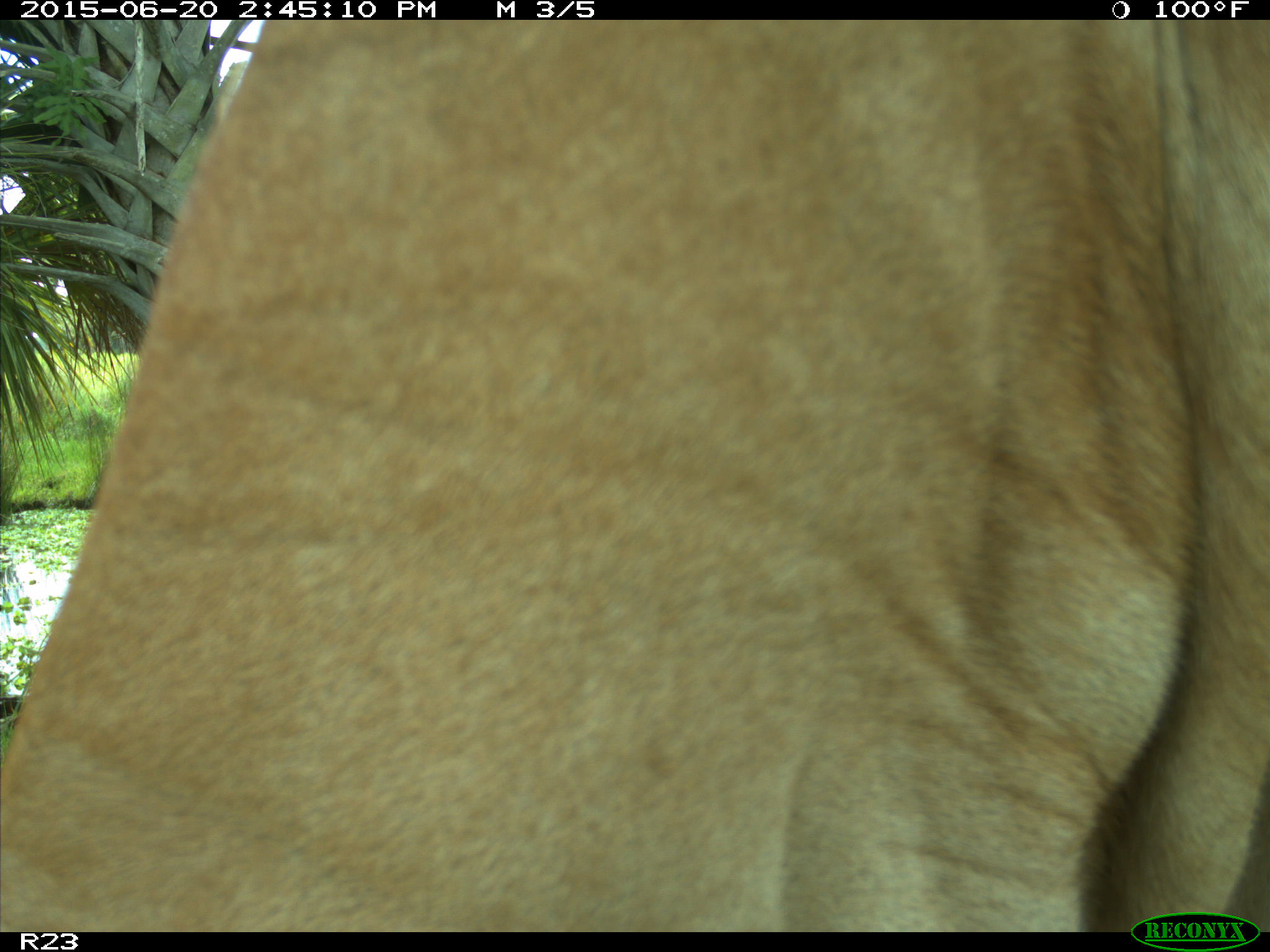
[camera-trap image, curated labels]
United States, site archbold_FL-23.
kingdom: Animalia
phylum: Chordata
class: Mammalia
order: Artiodactyla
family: Bovidae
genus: Bos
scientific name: Bos taurus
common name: domestic cow